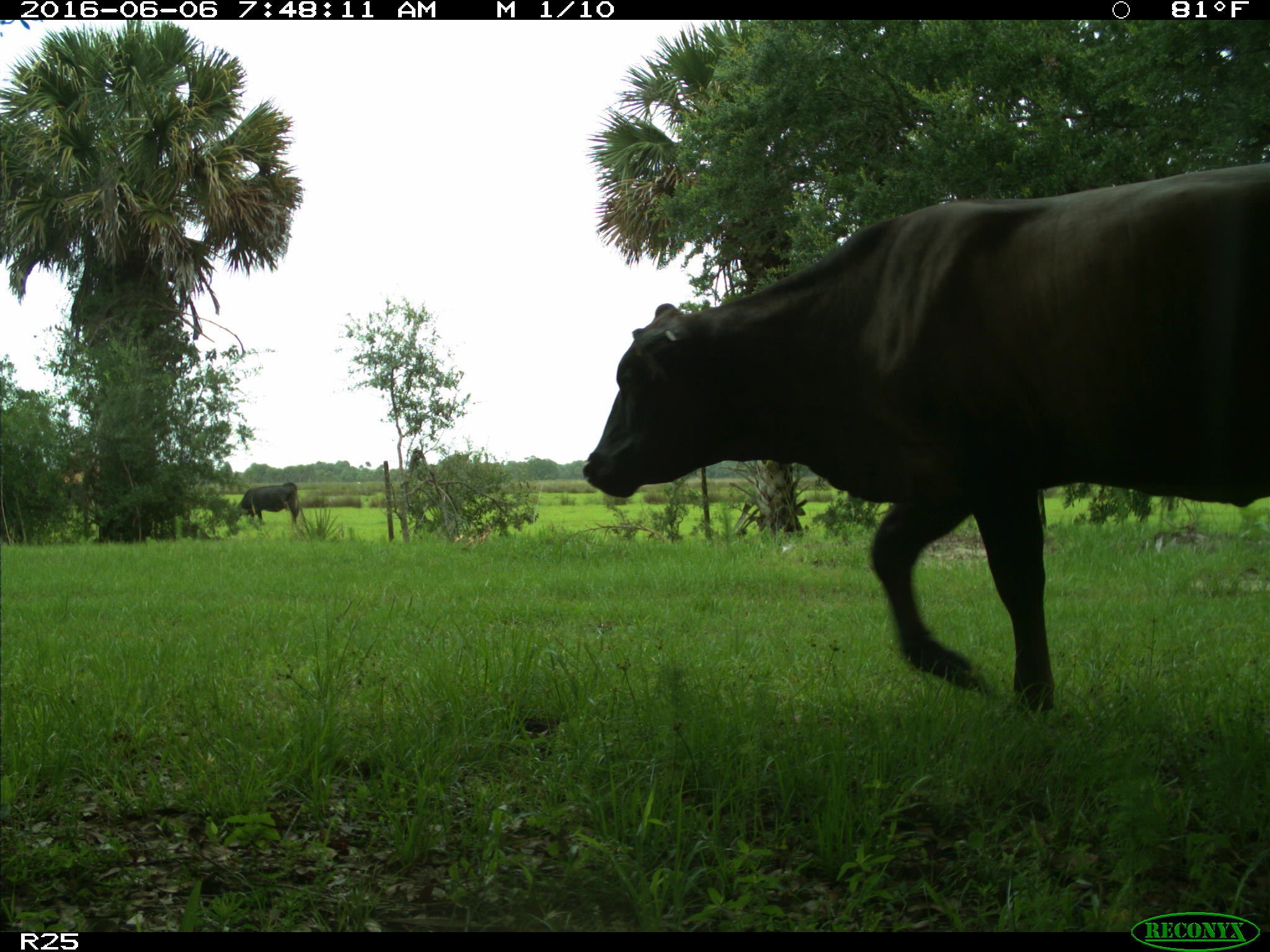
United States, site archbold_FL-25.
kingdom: Animalia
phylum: Chordata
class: Mammalia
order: Artiodactyla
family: Bovidae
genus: Bos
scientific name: Bos taurus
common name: domestic cow